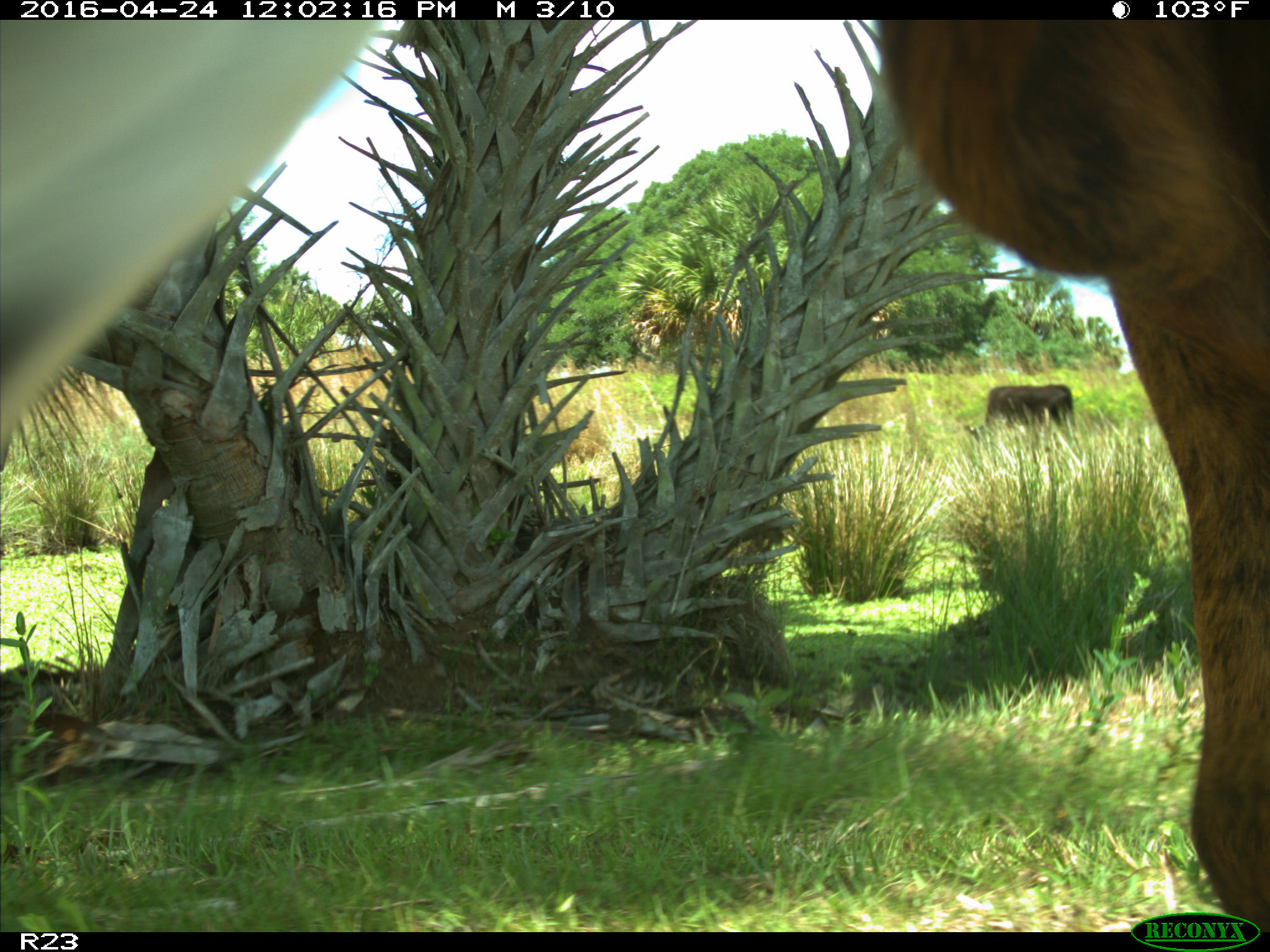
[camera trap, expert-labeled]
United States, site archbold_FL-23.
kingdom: Animalia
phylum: Chordata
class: Mammalia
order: Artiodactyla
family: Bovidae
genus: Bos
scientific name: Bos taurus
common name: domestic cow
Bos taurus (domestic cow).